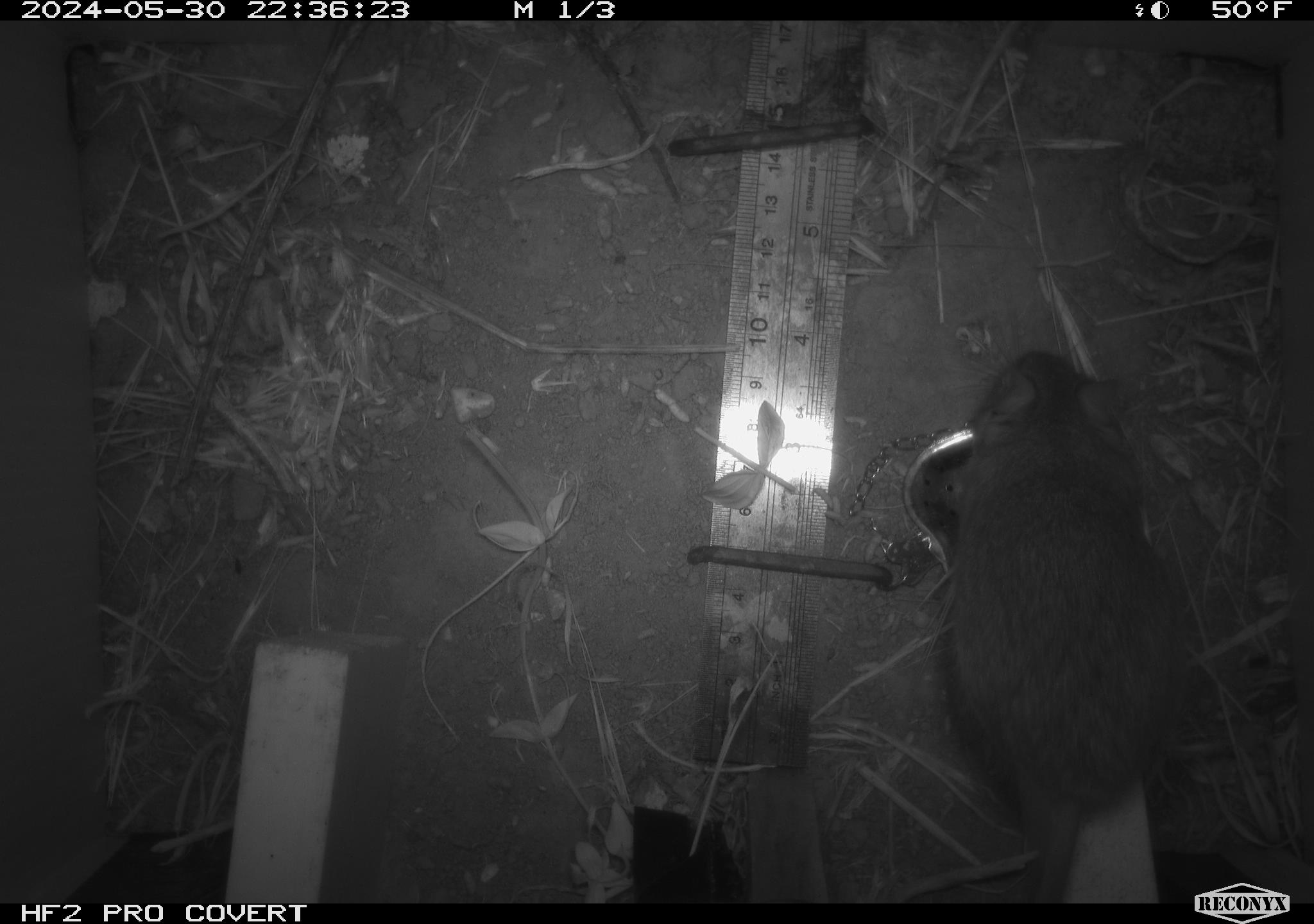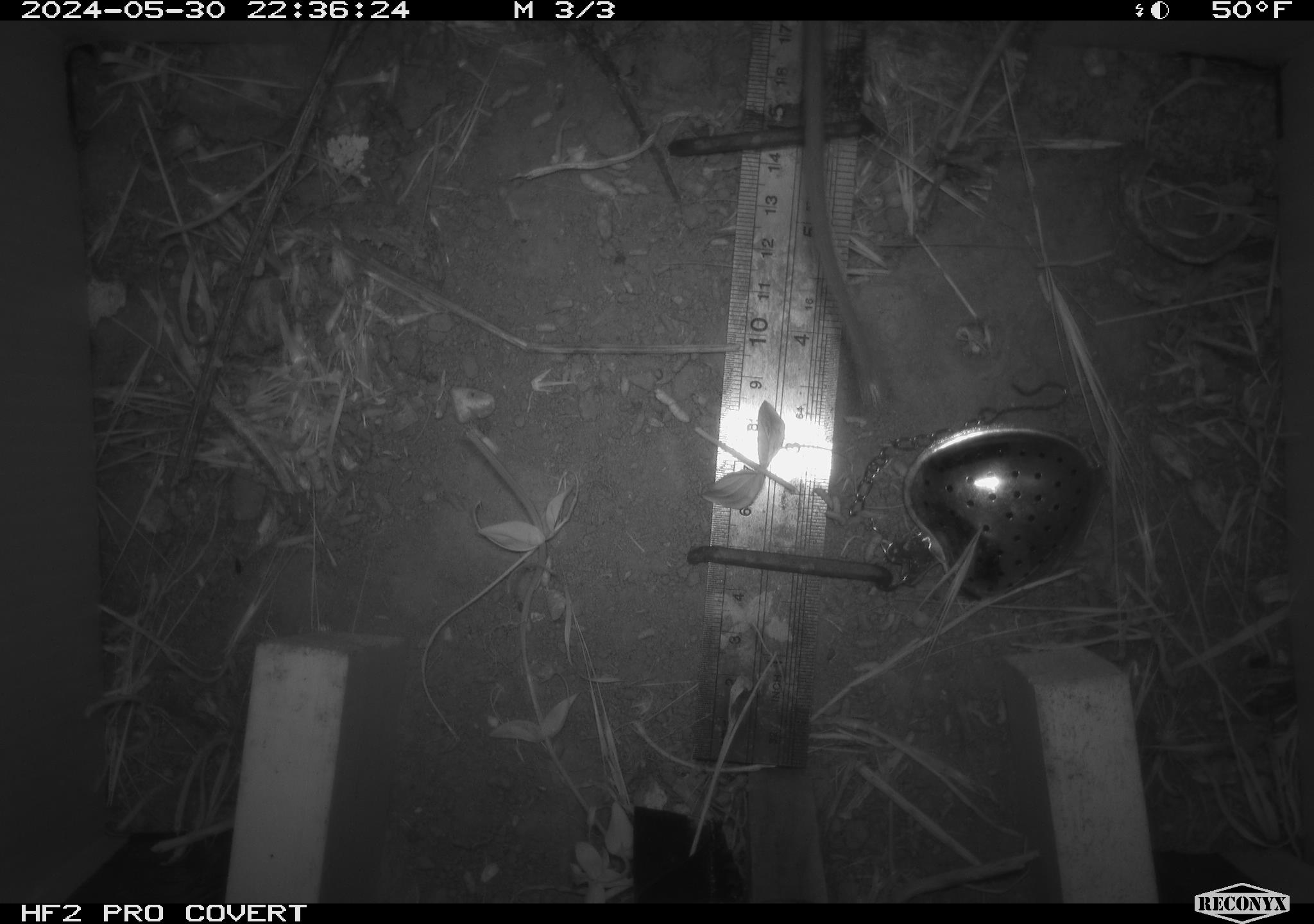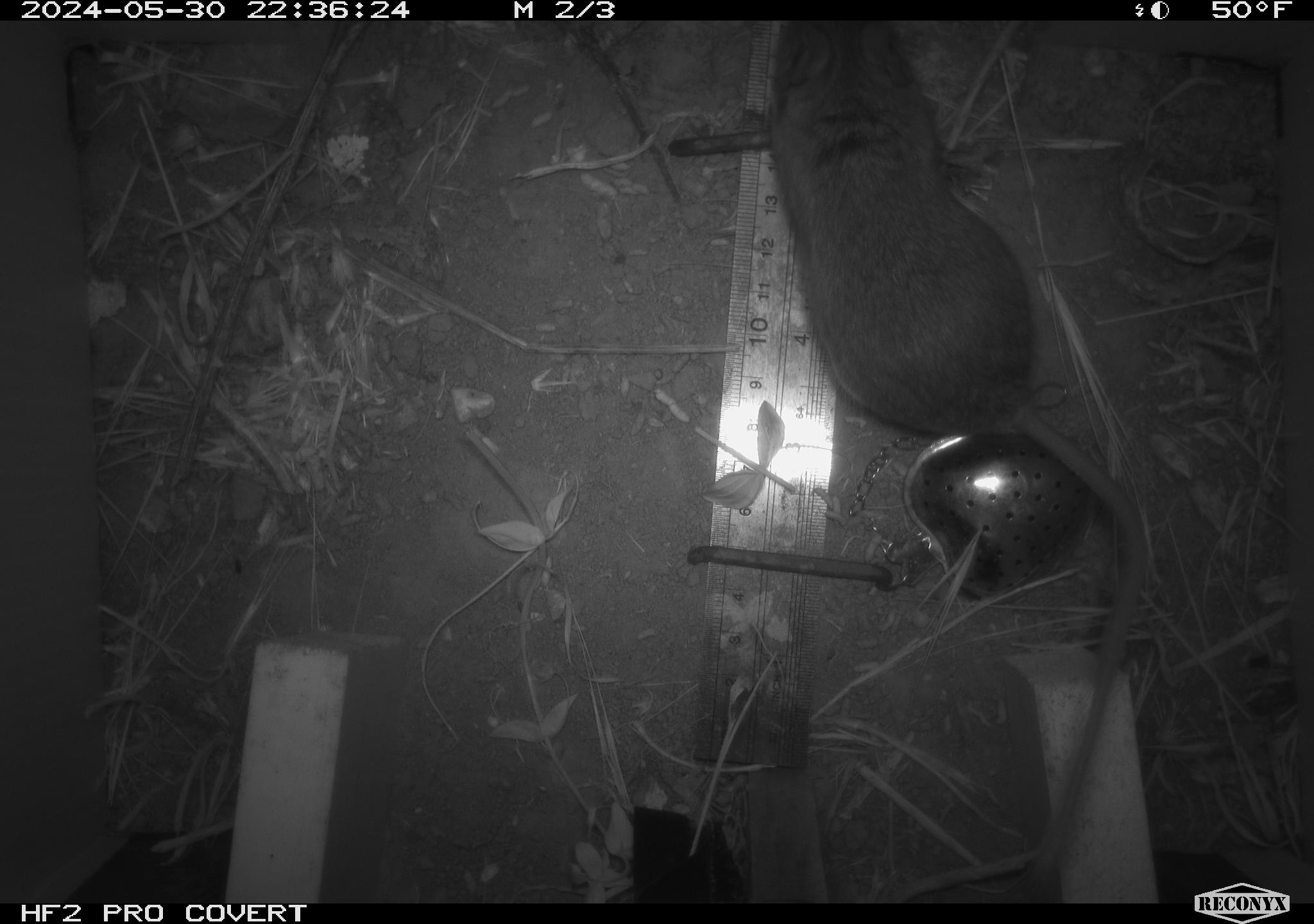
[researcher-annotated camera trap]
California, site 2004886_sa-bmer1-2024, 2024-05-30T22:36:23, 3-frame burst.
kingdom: Animalia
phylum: Chordata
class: Mammalia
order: Rodentia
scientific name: Rodentia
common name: woodrat or rat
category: woodrat or rat species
Woodrat or rat species (woodrat or rat) (Rodentia).